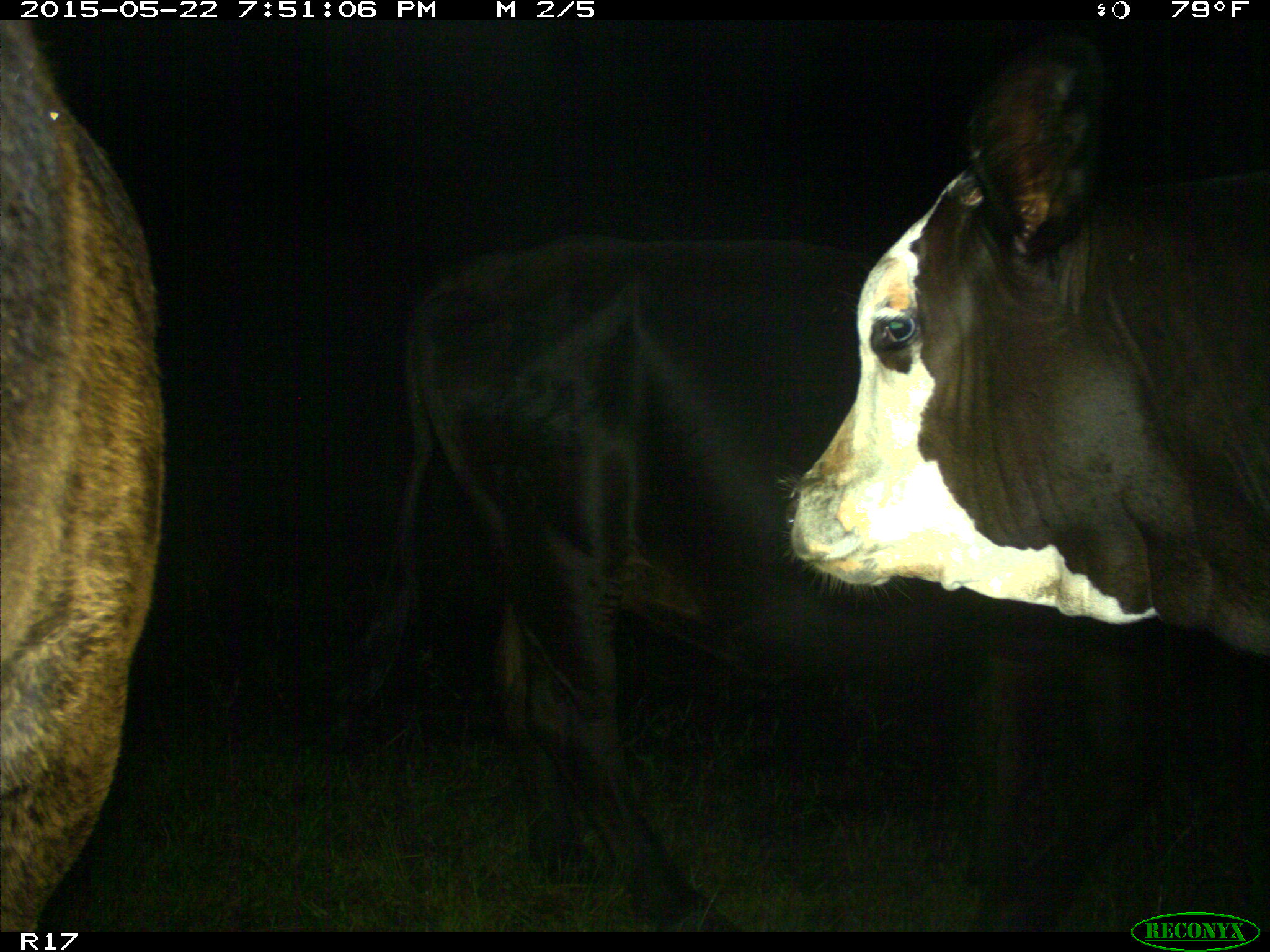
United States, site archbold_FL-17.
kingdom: Animalia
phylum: Chordata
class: Mammalia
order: Artiodactyla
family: Bovidae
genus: Bos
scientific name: Bos taurus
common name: domestic cow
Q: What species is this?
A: Bos taurus (domestic cow).